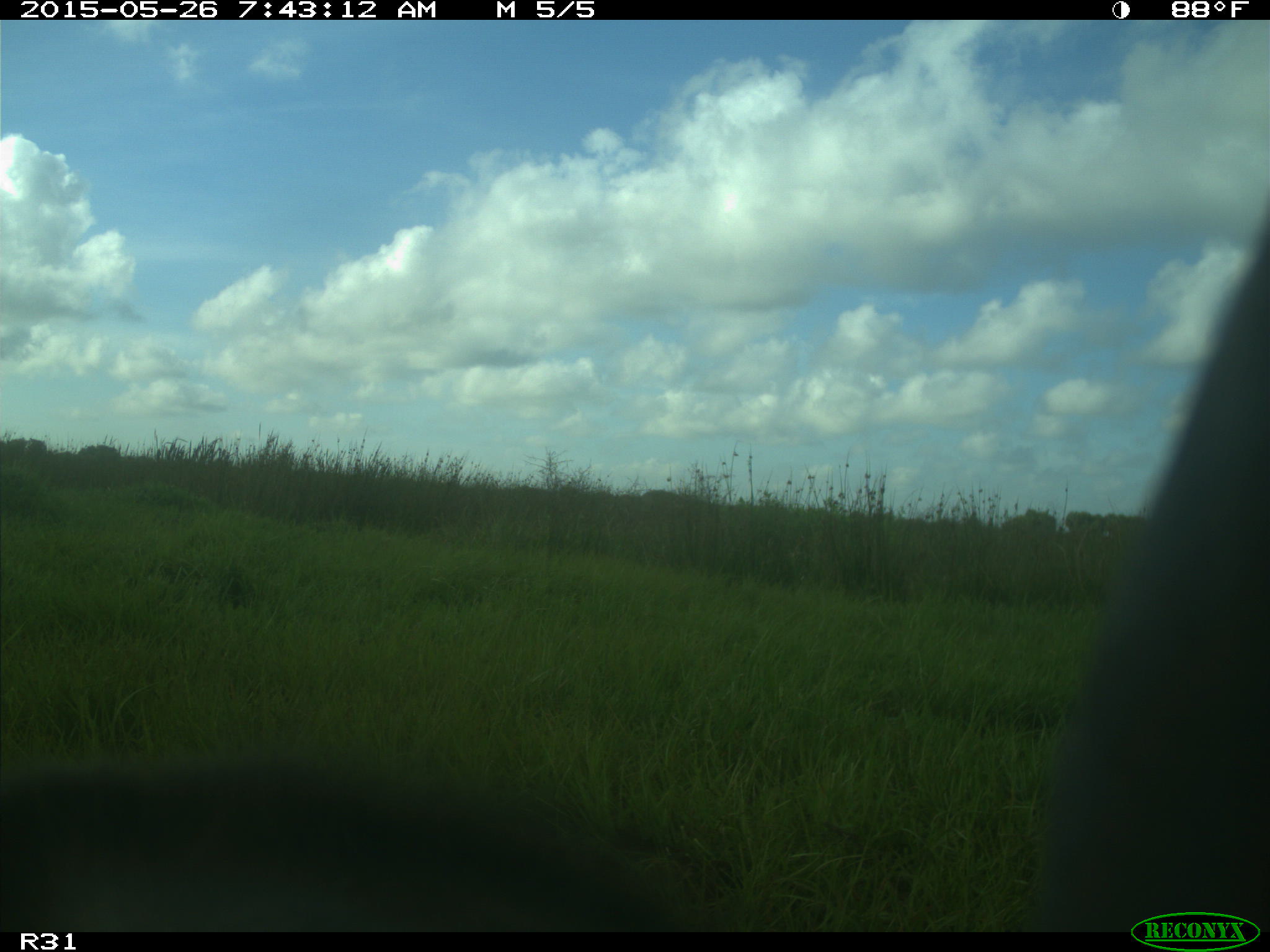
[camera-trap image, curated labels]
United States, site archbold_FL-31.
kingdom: Animalia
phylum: Chordata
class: Mammalia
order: Artiodactyla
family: Bovidae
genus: Bos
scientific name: Bos taurus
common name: domestic cow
Bos taurus (domestic cow).